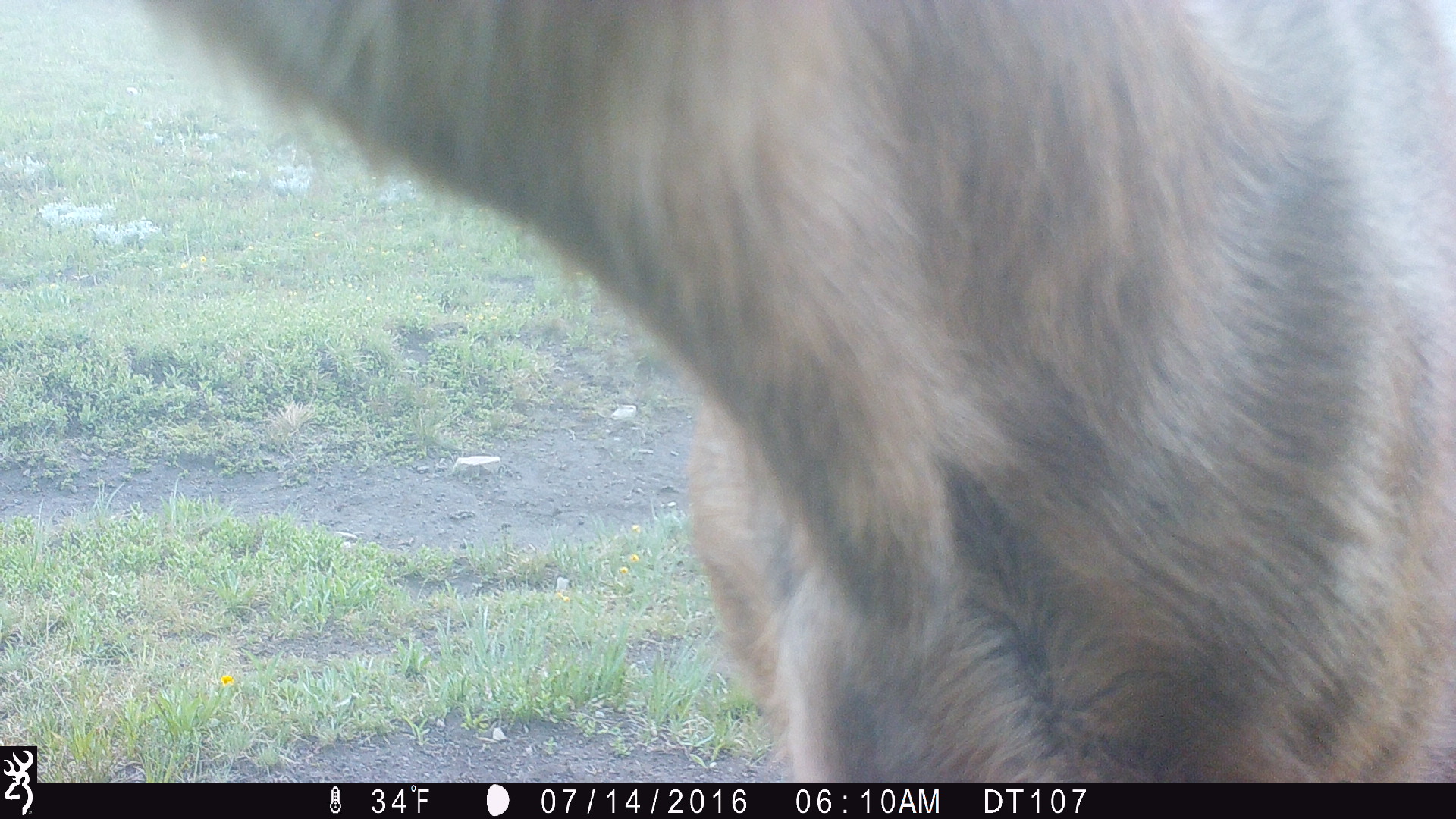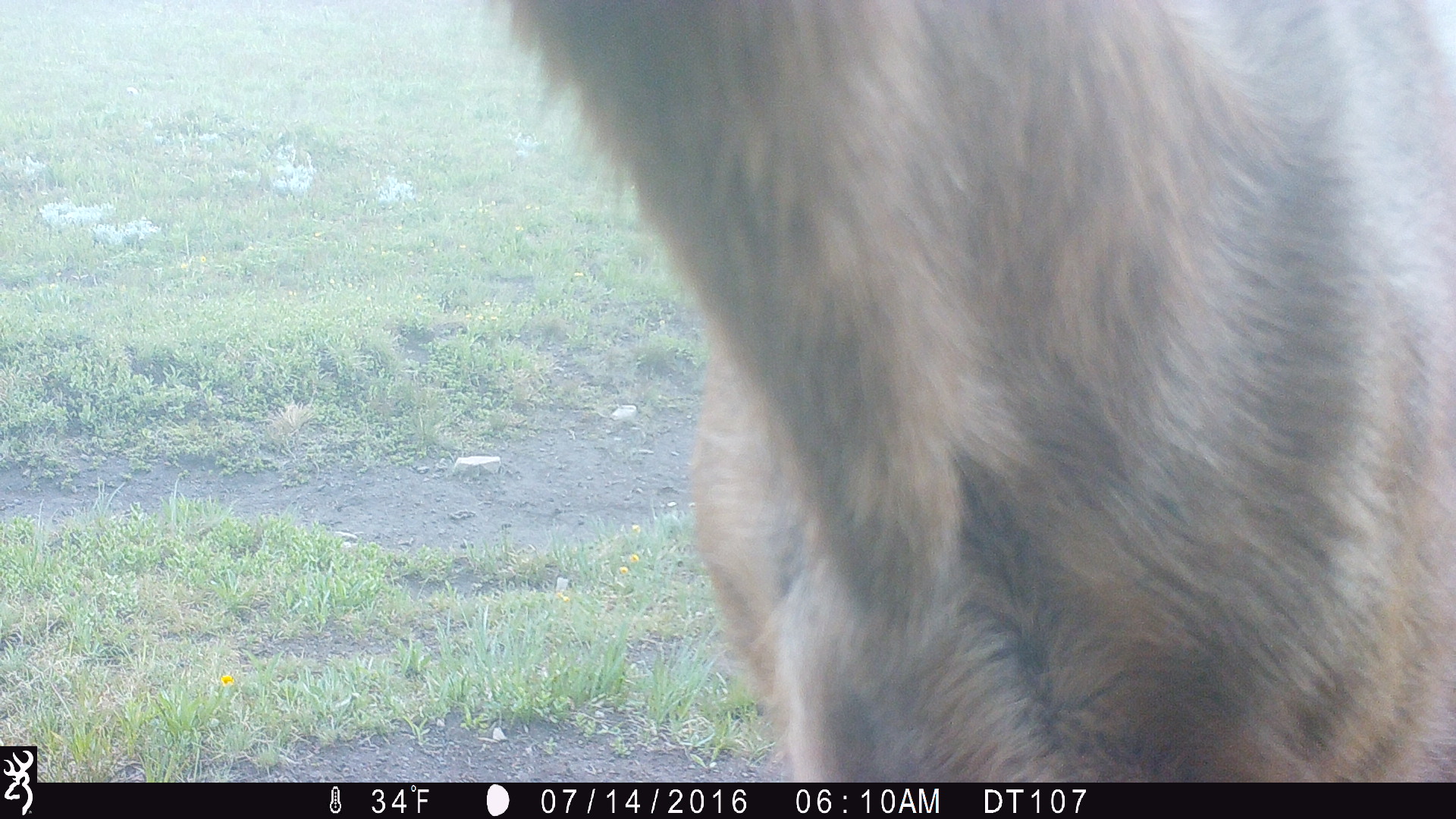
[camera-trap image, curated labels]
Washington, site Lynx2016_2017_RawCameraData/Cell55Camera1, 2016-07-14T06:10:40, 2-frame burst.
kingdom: Animalia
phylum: Chordata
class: Mammalia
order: Artiodactyla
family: Cervidae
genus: Odocoileus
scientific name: Odocoileus hemionus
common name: mule deer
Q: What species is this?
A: Odocoileus hemionus (mule deer).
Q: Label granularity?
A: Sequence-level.